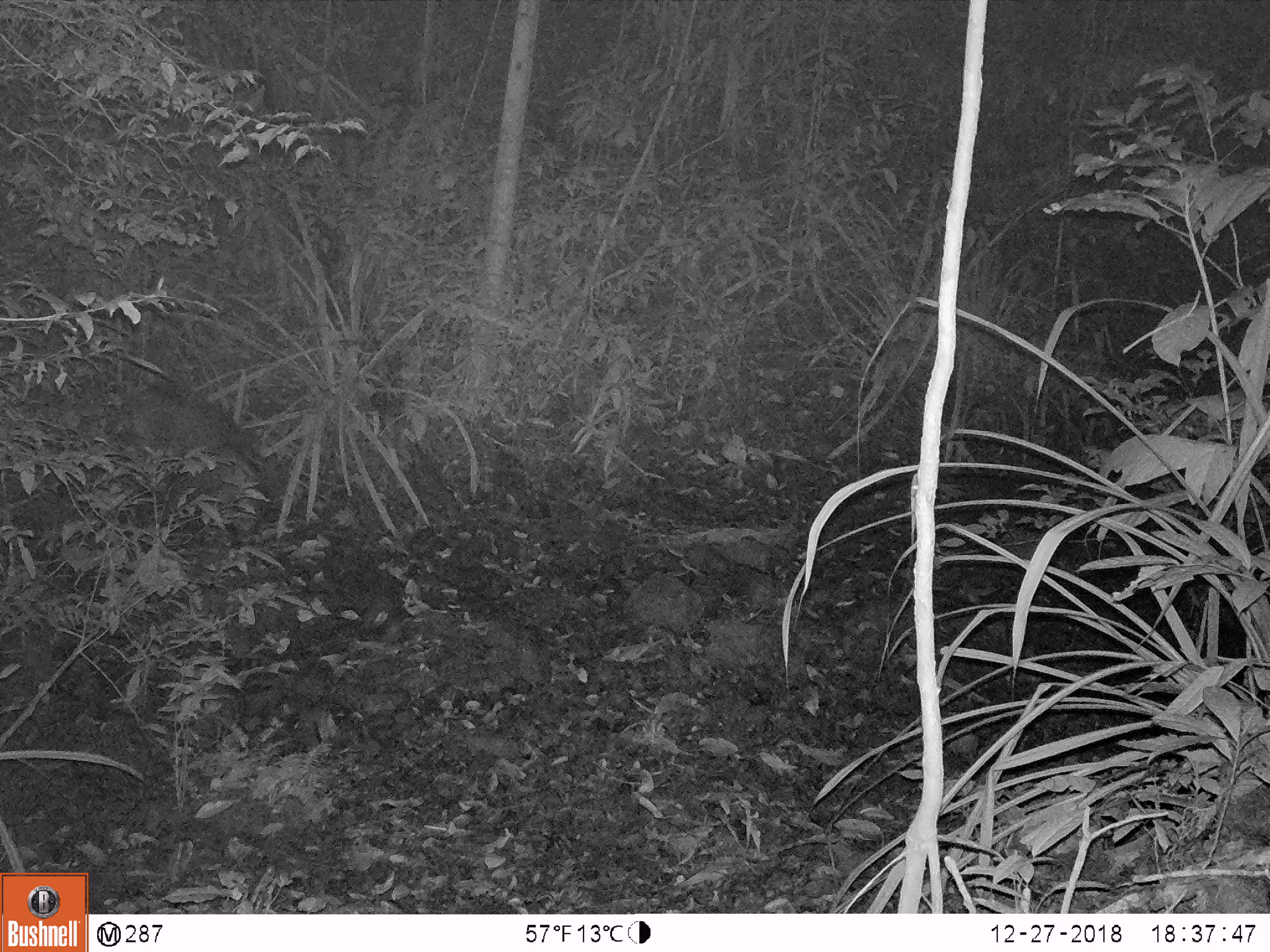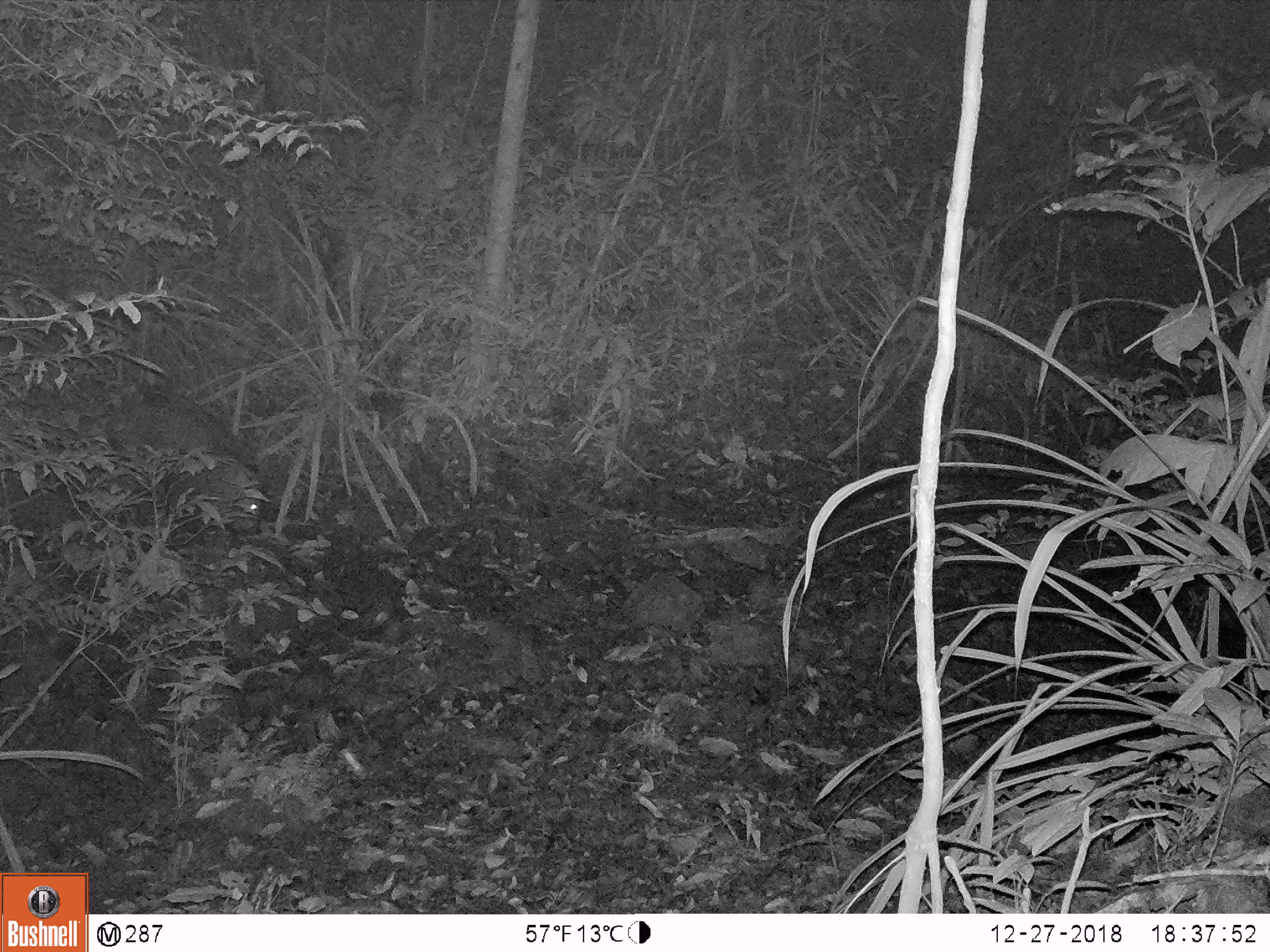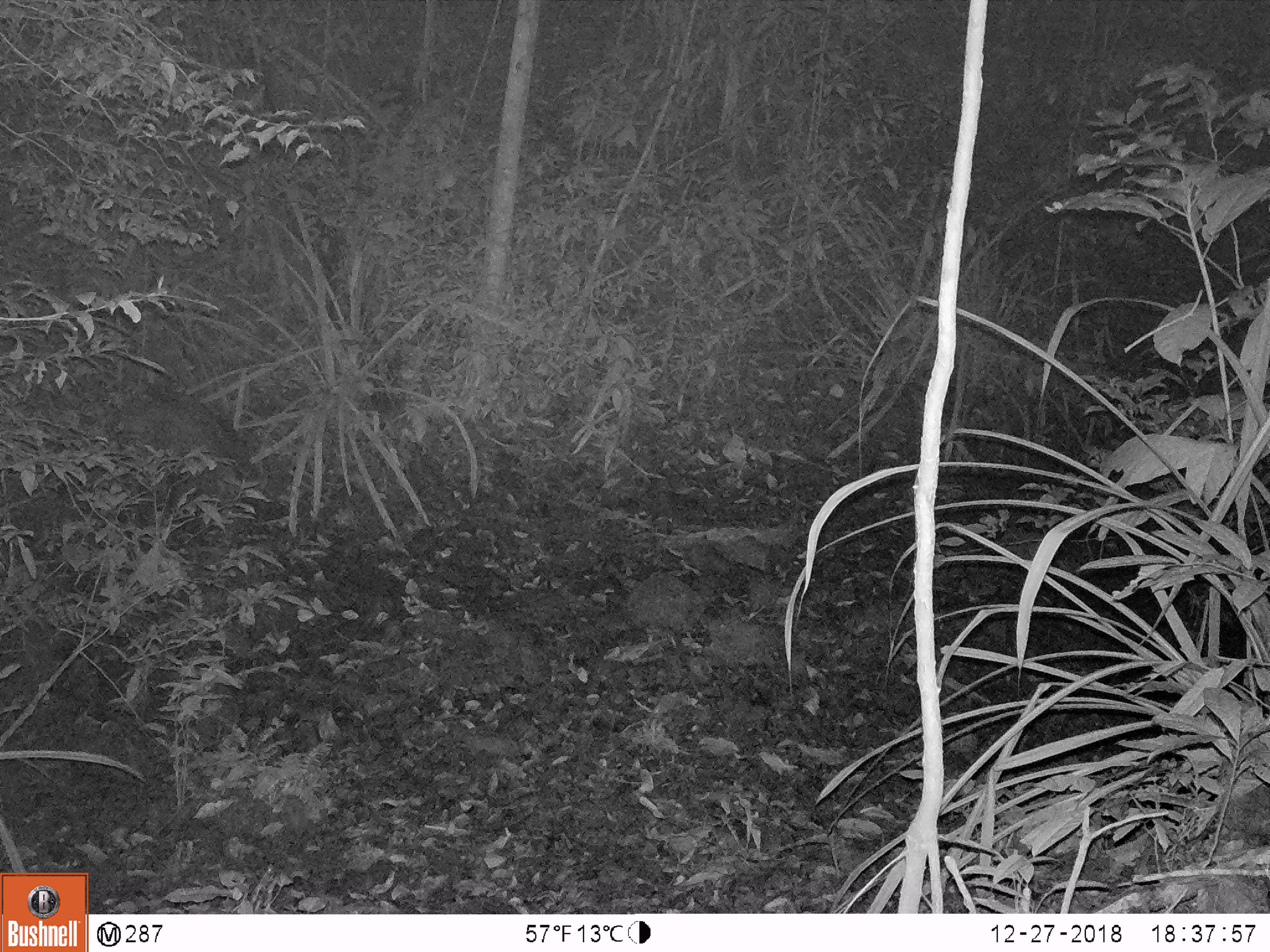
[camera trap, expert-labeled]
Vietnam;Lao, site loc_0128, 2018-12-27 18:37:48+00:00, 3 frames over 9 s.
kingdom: Animalia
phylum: Chordata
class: Mammalia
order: Artiodactyla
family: Suidae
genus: Sus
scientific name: Sus scrofa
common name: eurasian wild pig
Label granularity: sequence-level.